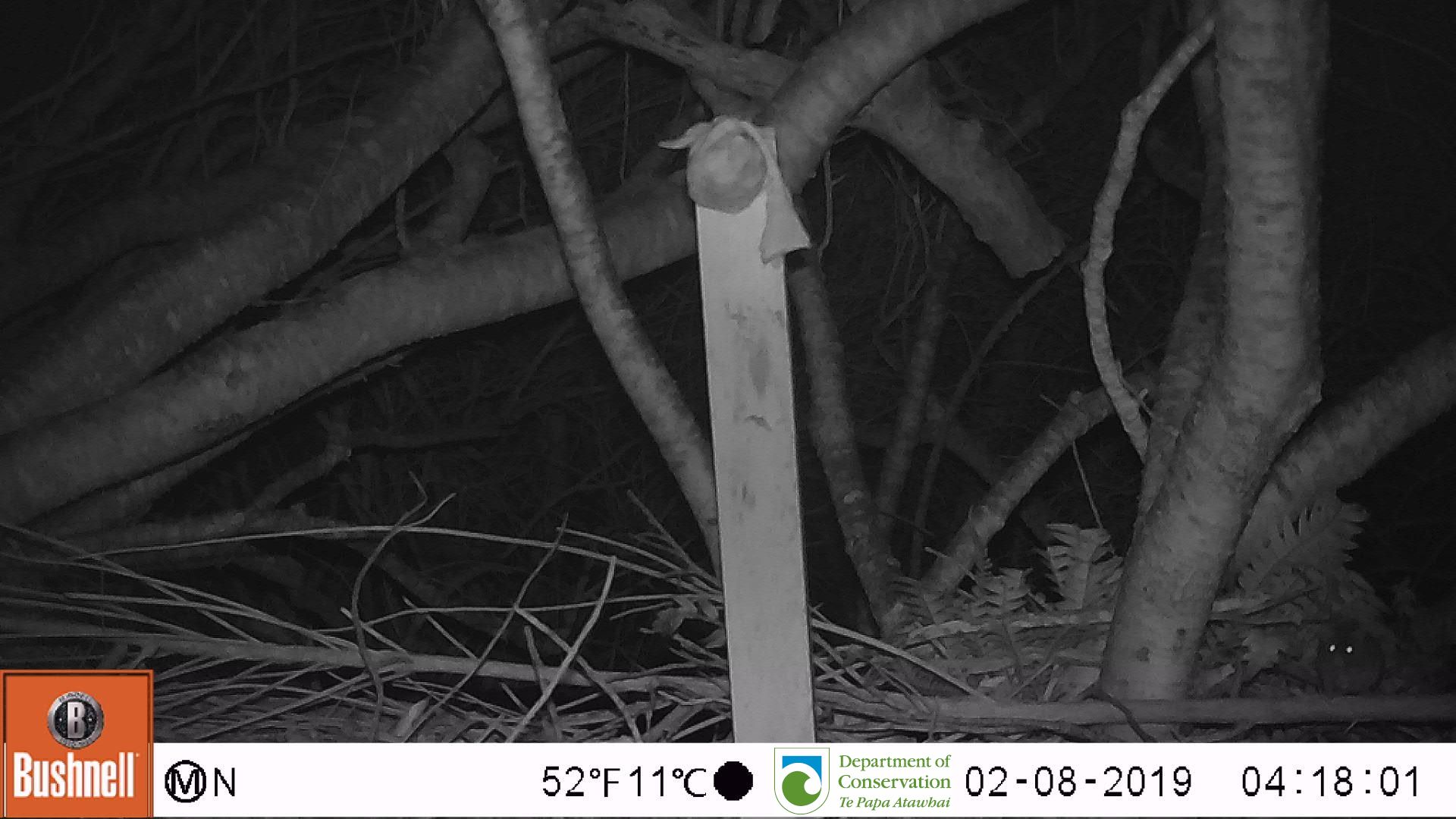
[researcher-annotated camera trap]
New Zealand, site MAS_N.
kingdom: Animalia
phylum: Chordata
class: Mammalia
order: Rodentia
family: Muridae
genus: Mus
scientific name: Mus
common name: mouse